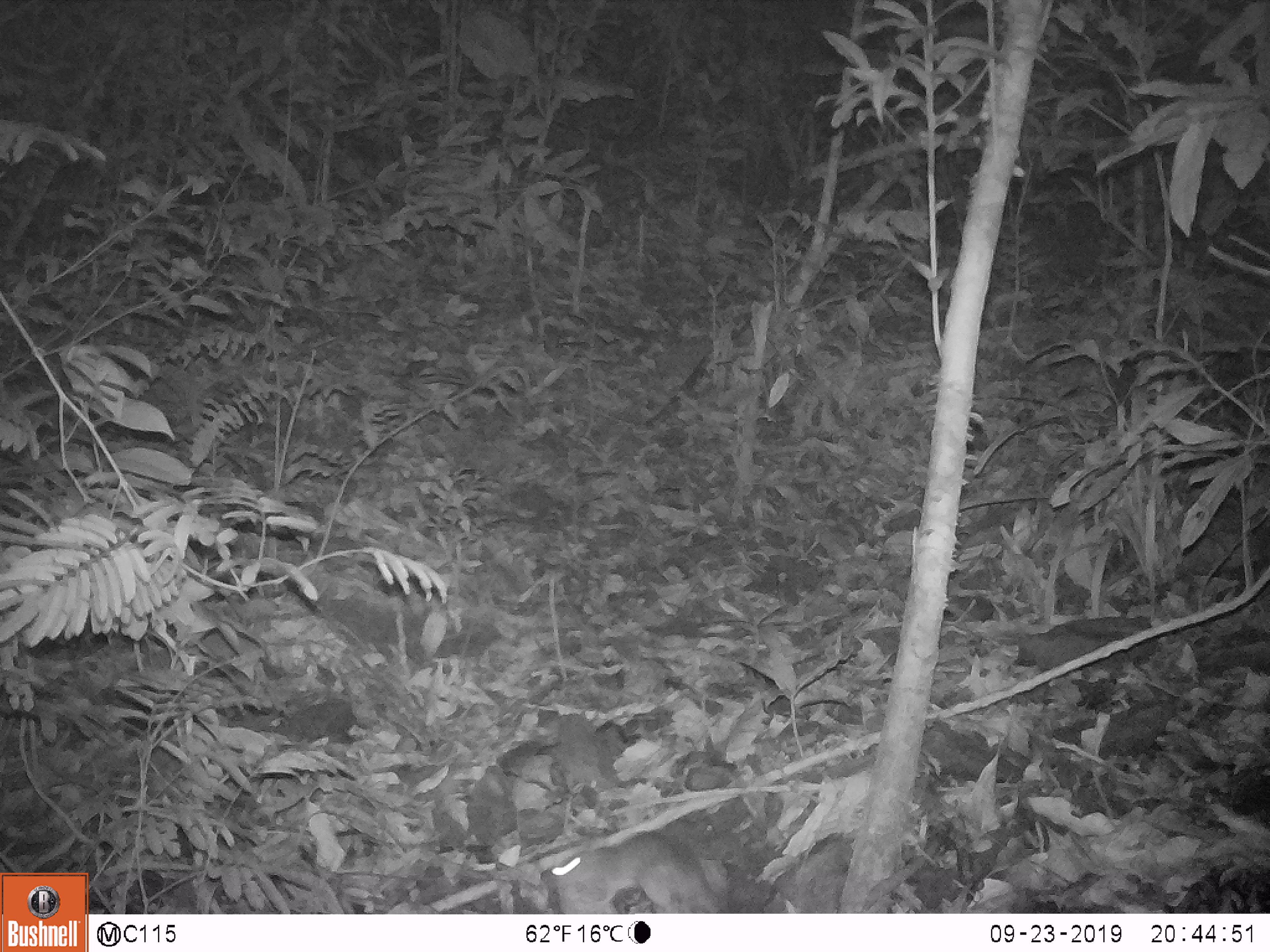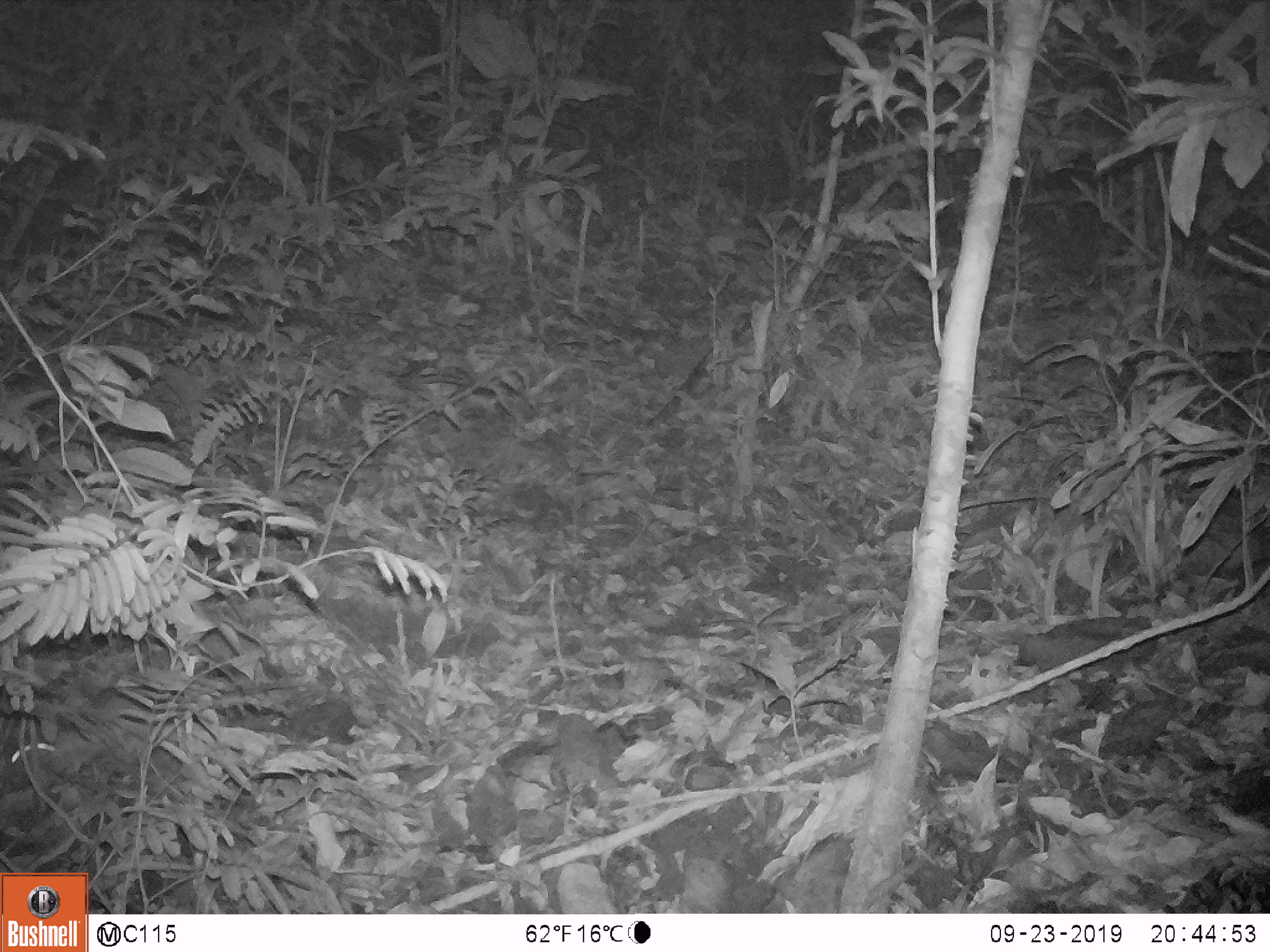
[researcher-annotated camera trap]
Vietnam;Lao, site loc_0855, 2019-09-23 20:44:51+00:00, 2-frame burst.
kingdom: Animalia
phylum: Chordata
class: Mammalia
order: Rodentia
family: Muridae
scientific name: Muridae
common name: old-world mice and rats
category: unidentified murid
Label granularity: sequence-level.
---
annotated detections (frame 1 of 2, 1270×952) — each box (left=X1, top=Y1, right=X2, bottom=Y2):
unidentified murid: (left=549, top=833, right=725, bottom=912)